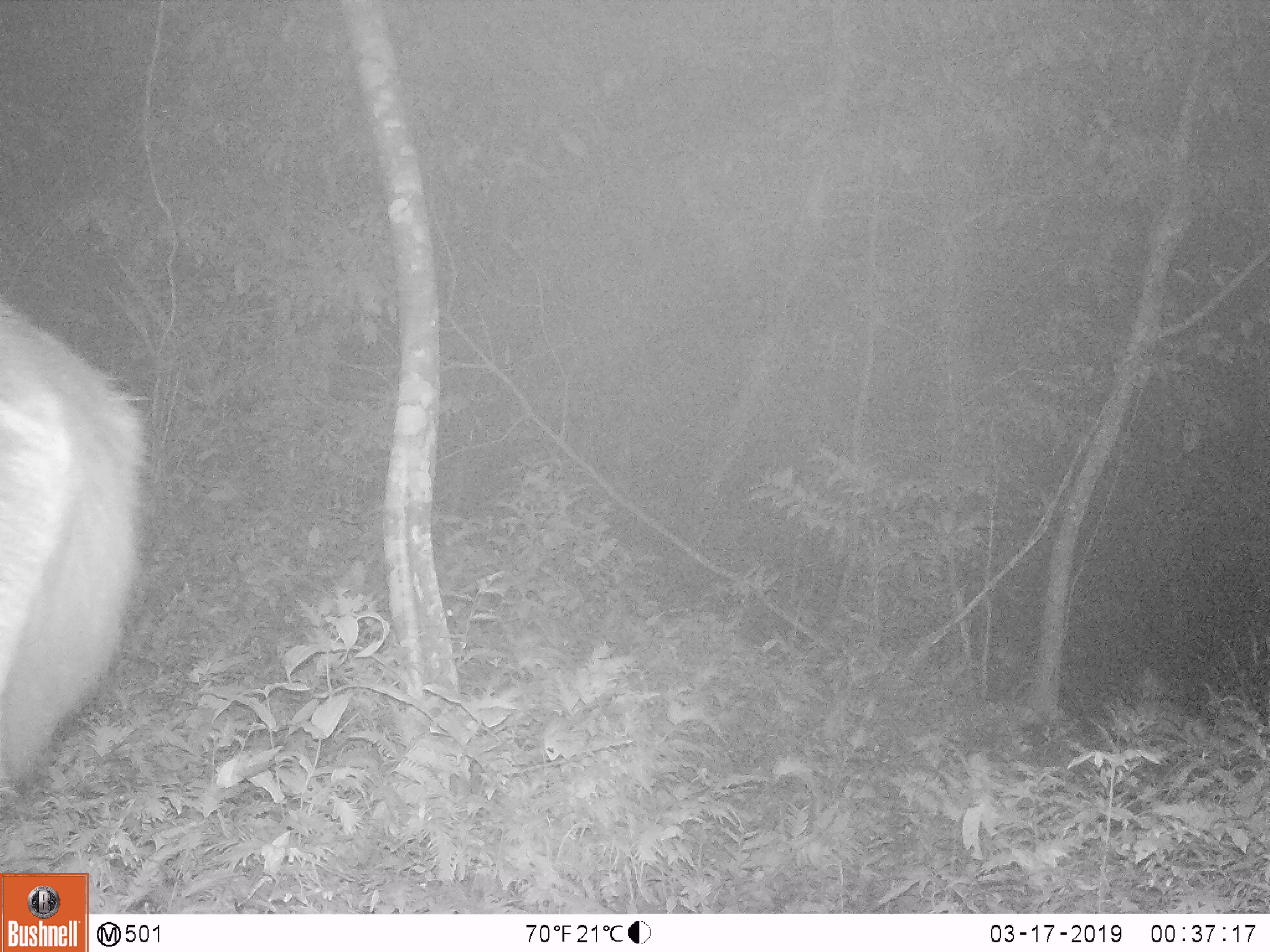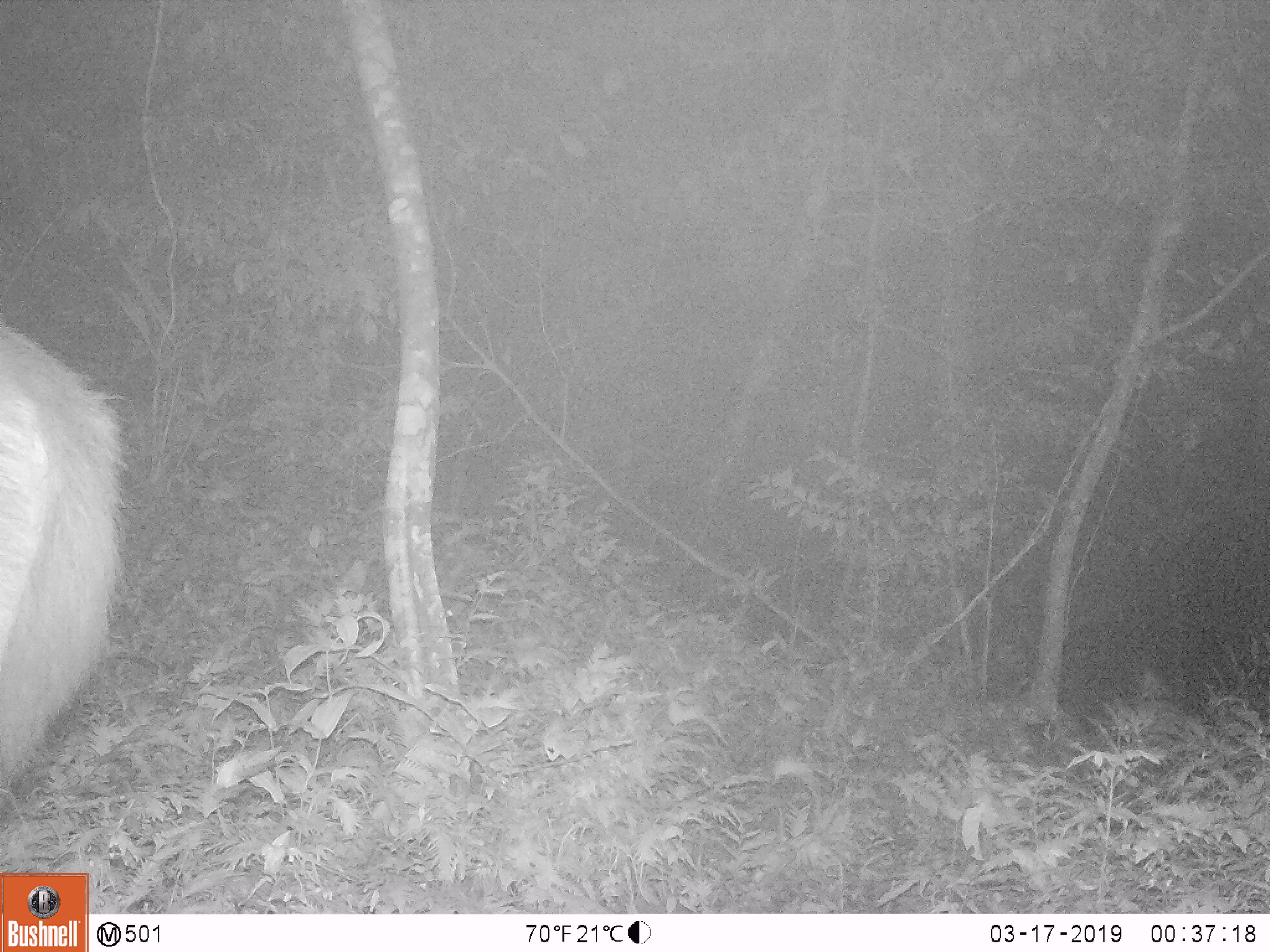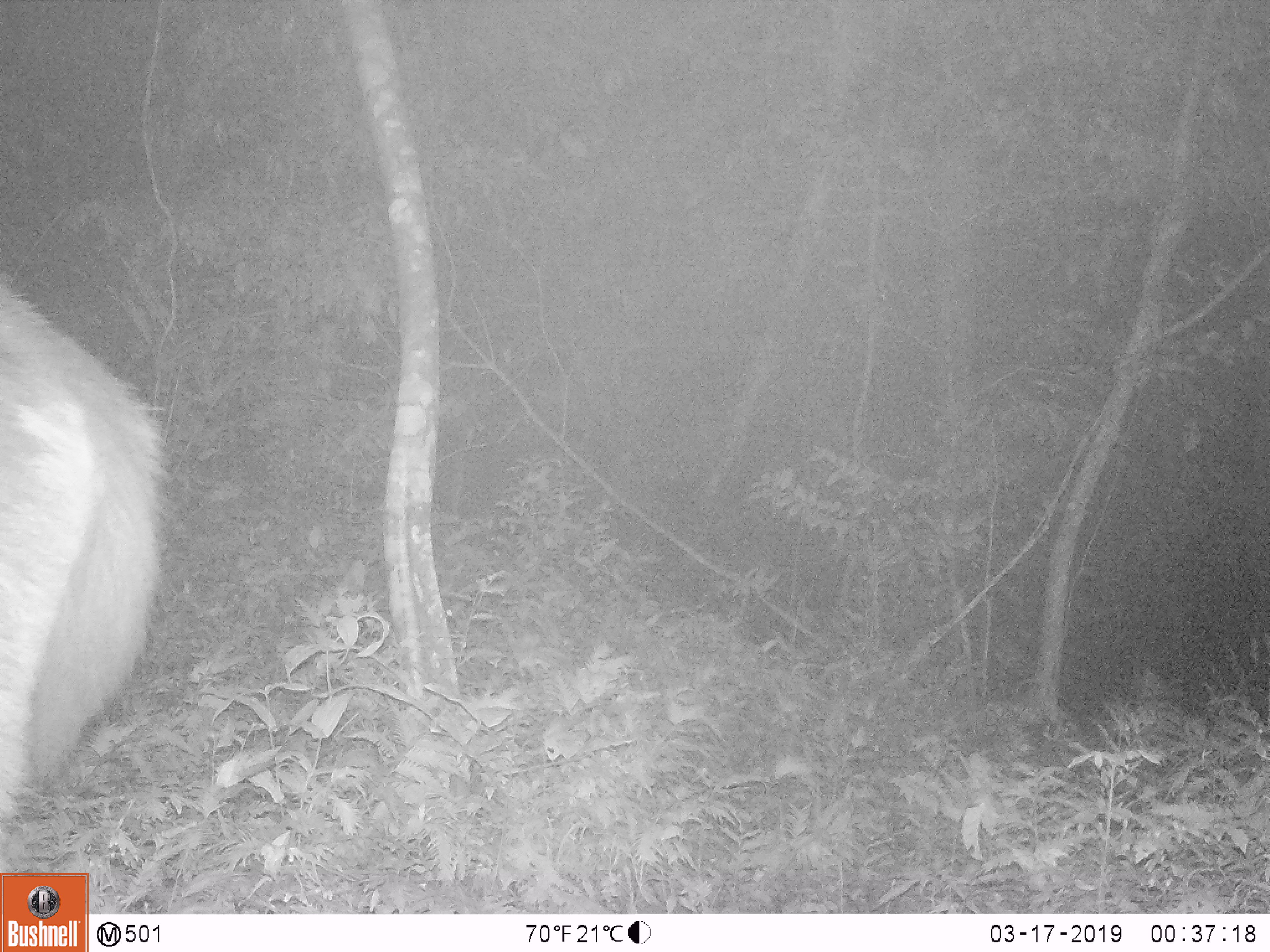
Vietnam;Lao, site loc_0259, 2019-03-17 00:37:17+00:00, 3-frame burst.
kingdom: Animalia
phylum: Chordata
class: Mammalia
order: Artiodactyla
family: Cervidae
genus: Rusa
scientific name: Rusa unicolor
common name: sambar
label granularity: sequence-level